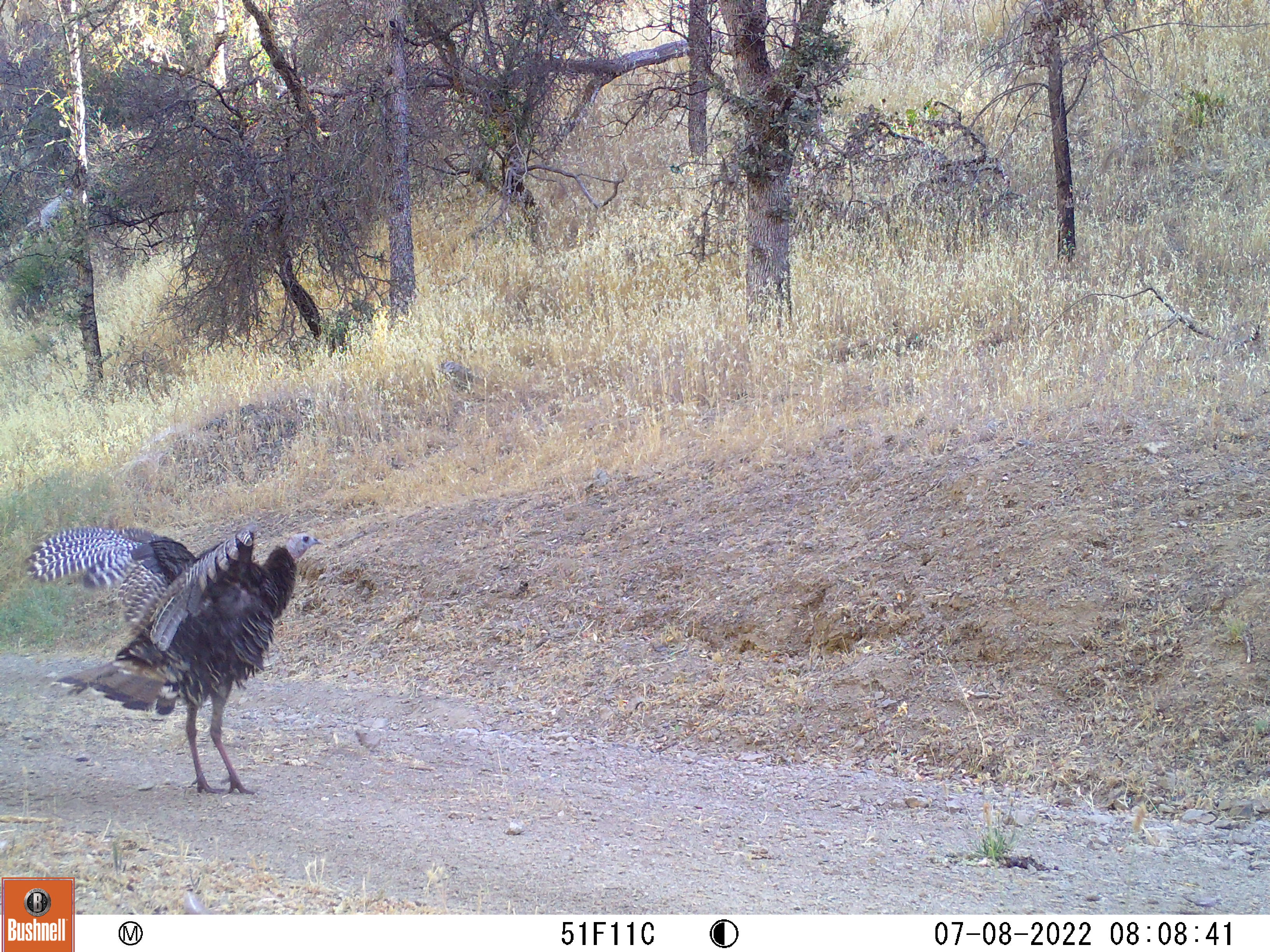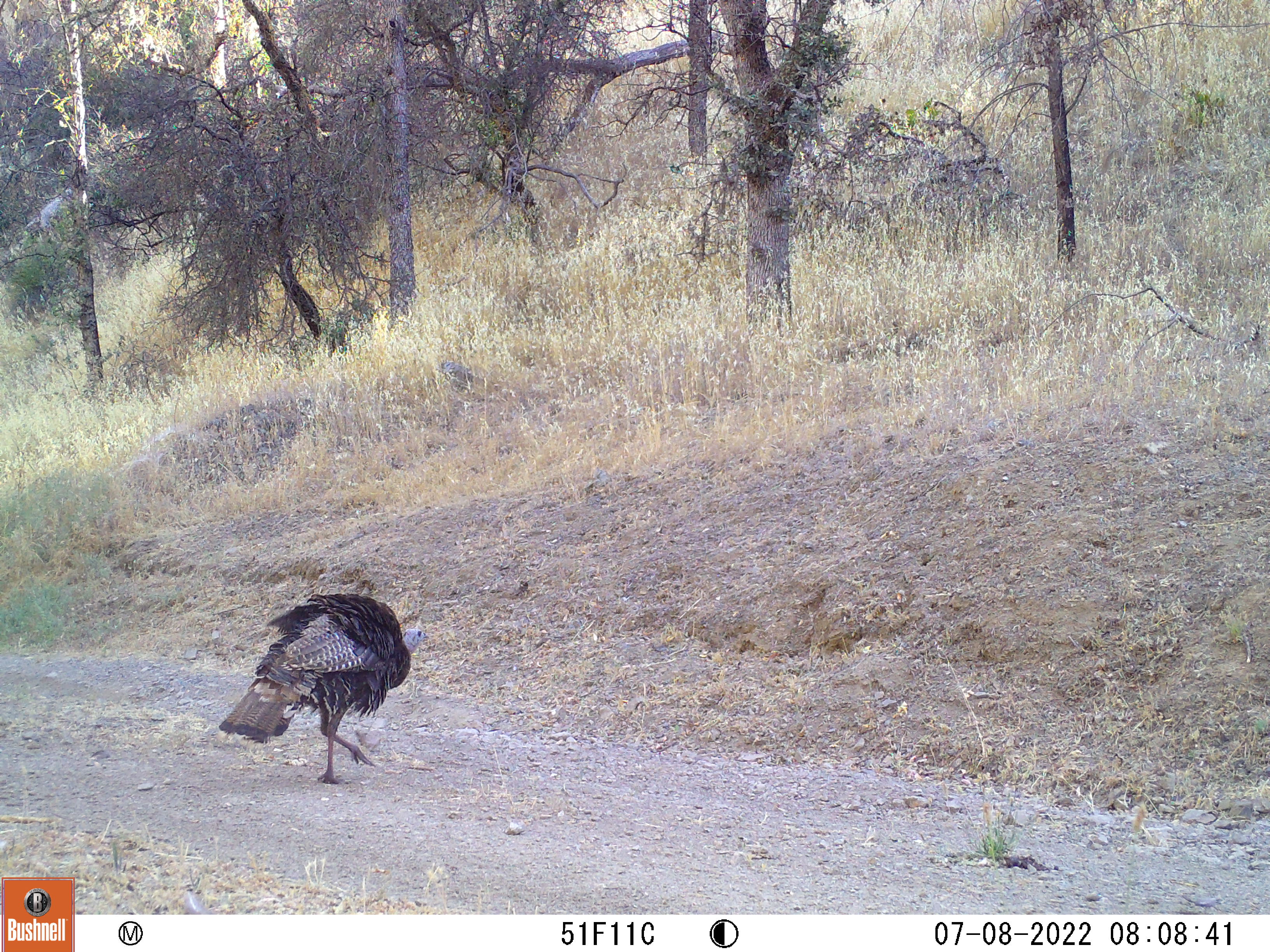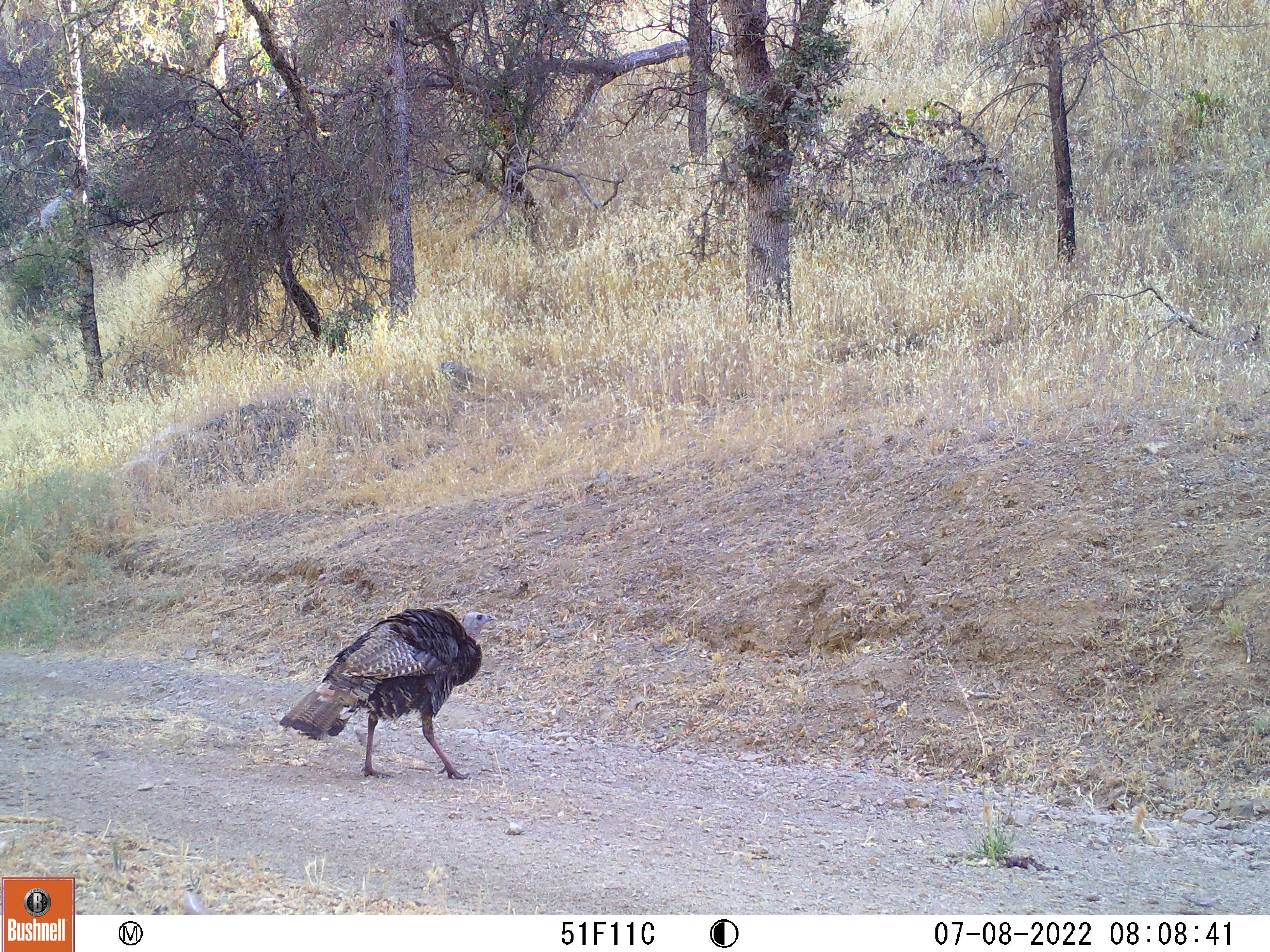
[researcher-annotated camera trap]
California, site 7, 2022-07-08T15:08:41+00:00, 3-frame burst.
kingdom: Animalia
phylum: Chordata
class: Aves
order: Galliformes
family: Phasianidae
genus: Meleagris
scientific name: Meleagris gallopavo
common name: turkey